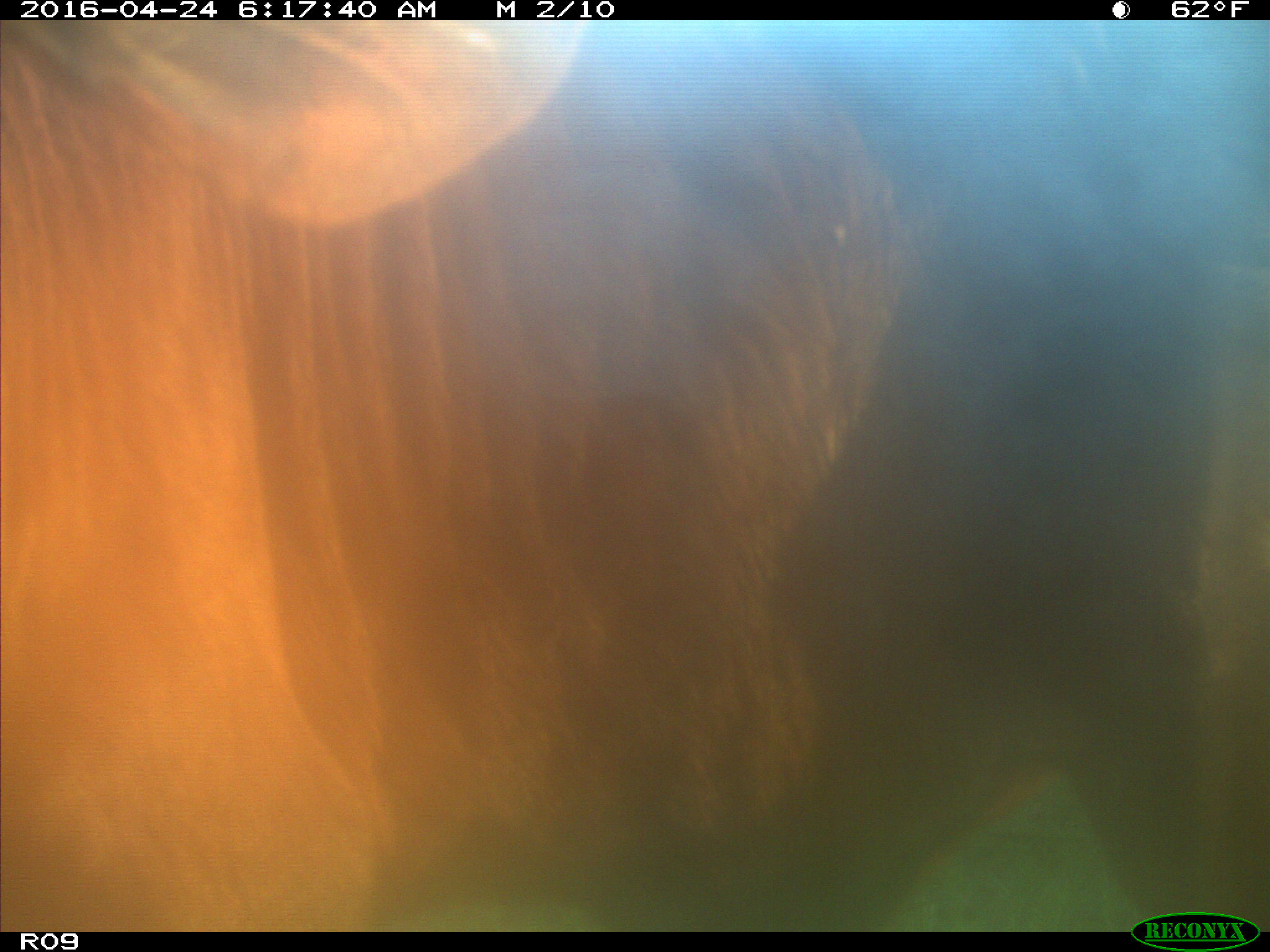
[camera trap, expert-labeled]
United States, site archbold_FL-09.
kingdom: Animalia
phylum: Chordata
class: Mammalia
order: Artiodactyla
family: Bovidae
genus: Bos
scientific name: Bos taurus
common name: domestic cow